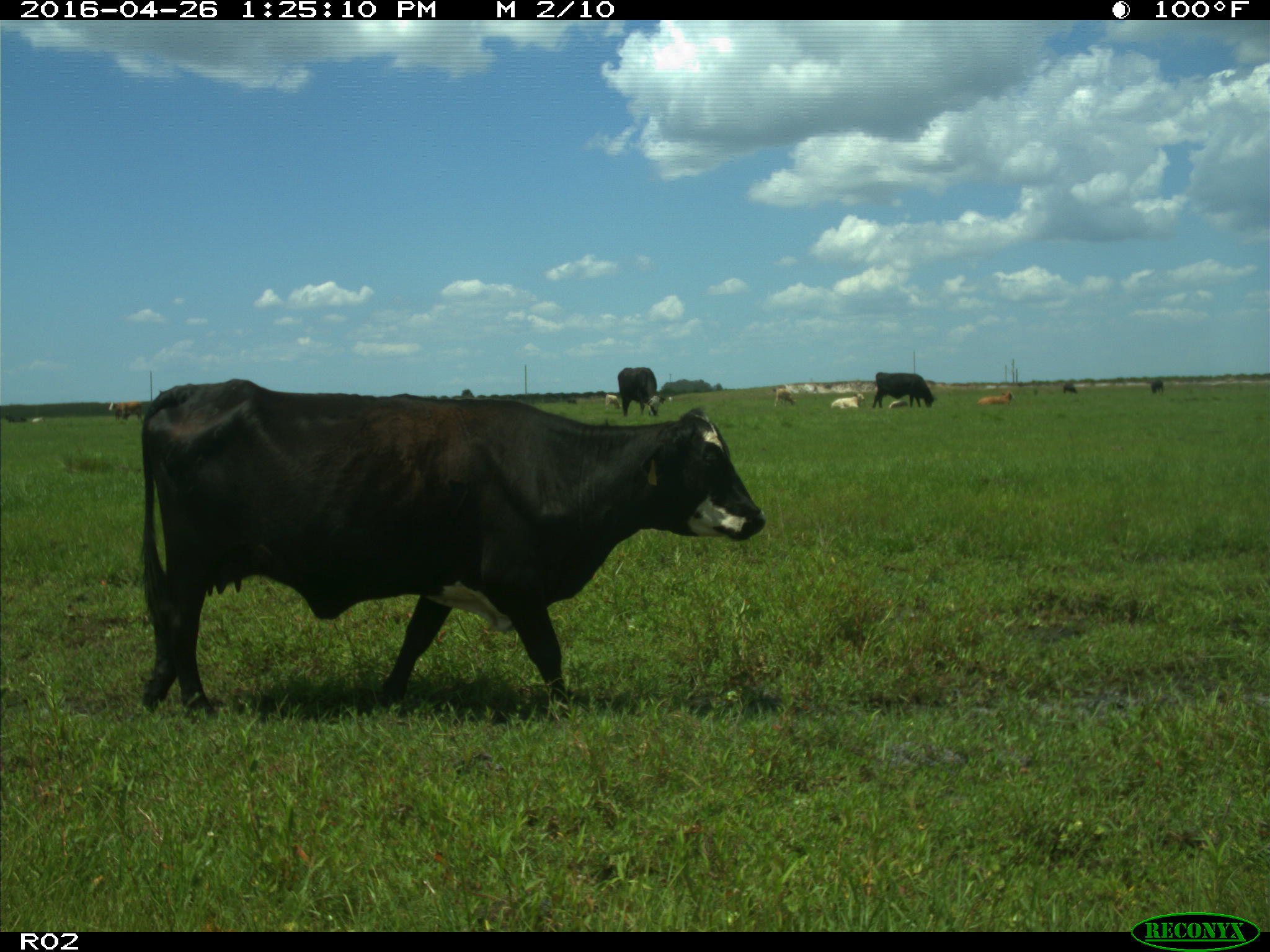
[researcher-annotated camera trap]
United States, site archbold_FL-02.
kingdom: Animalia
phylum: Chordata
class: Mammalia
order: Artiodactyla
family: Bovidae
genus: Bos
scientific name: Bos taurus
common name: domestic cow